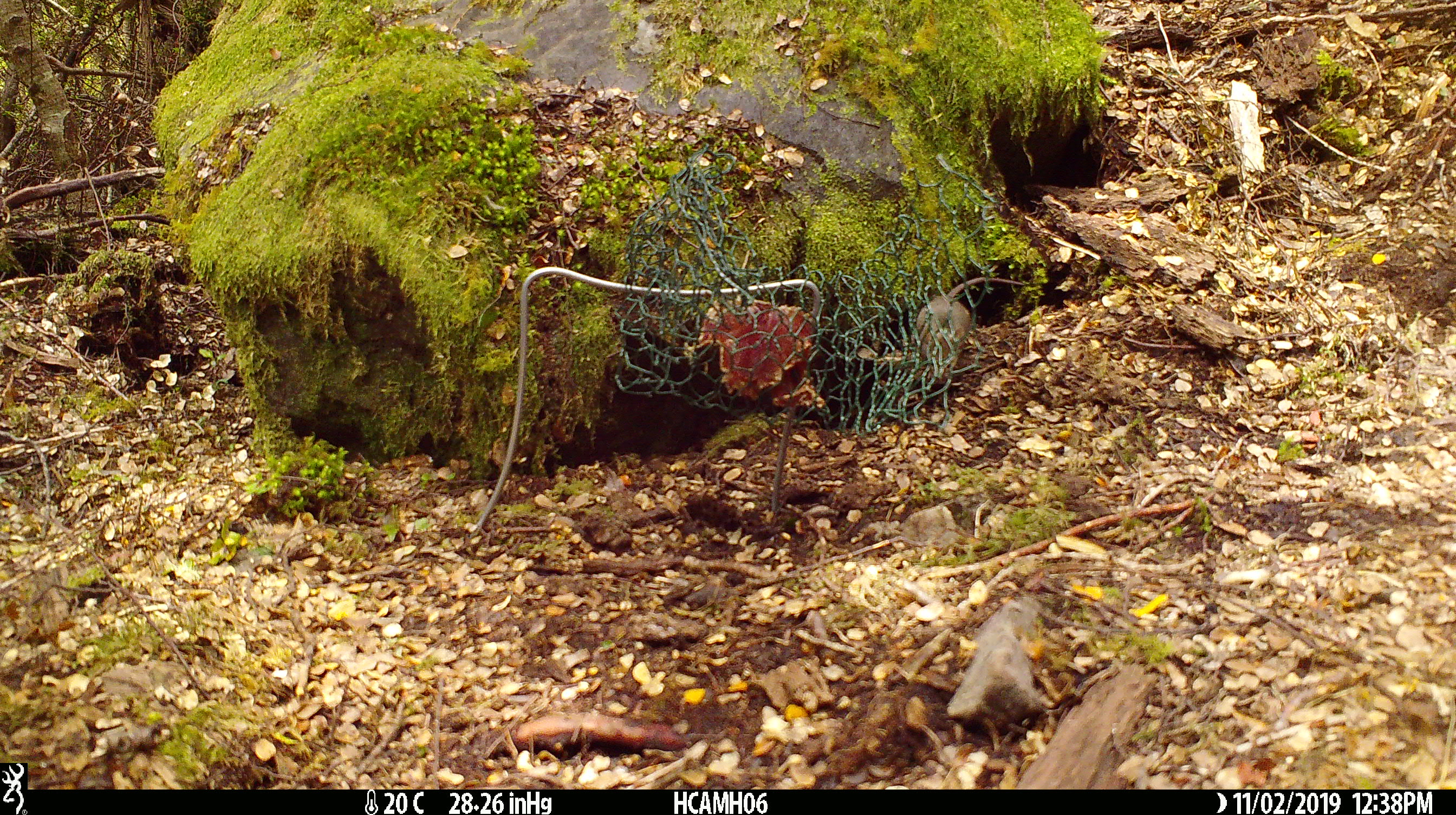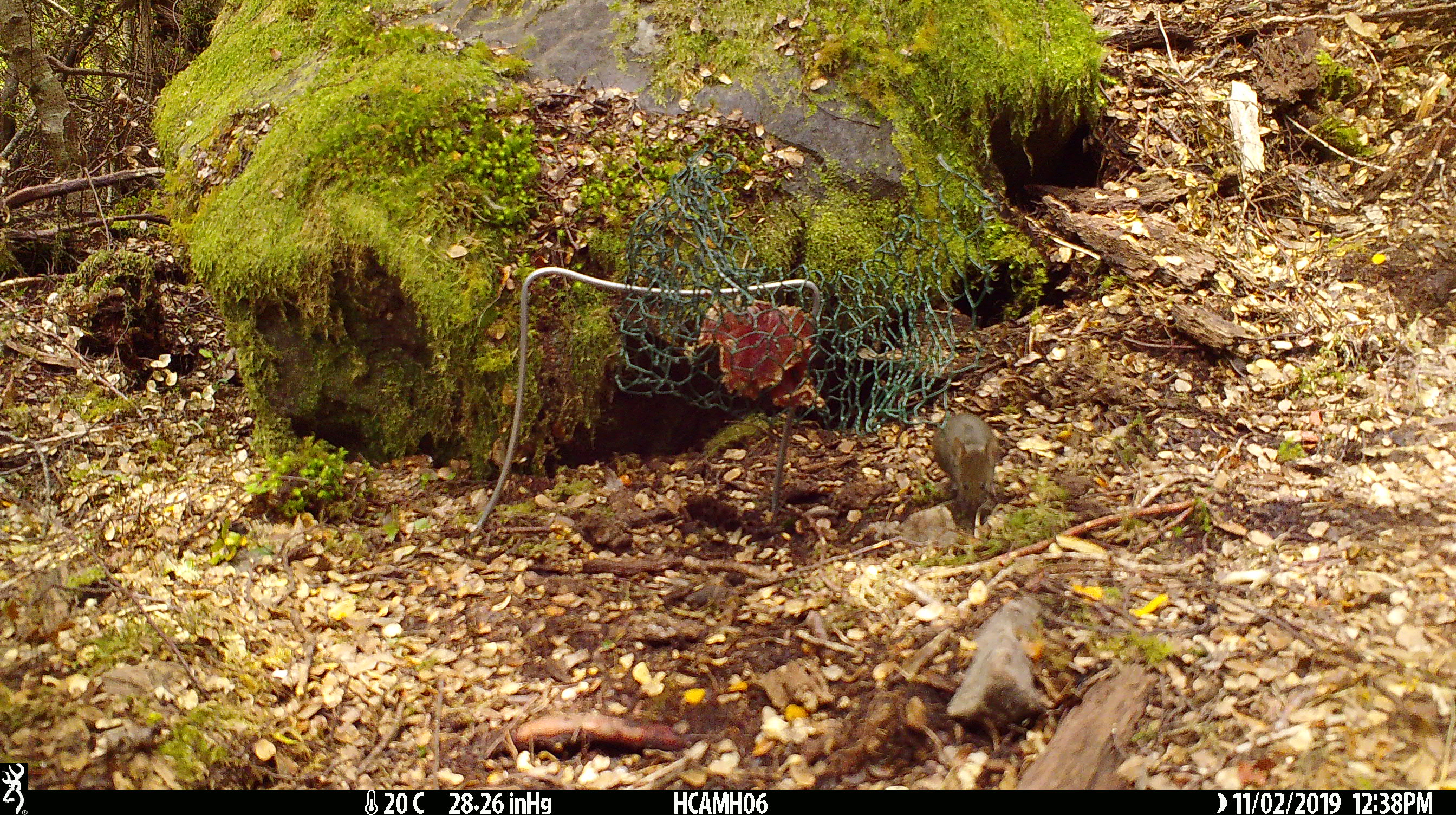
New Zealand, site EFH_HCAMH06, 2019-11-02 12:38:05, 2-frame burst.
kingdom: Animalia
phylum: Chordata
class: Mammalia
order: Rodentia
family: Muridae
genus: Mus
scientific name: Mus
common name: mouse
Mouse (Mus).